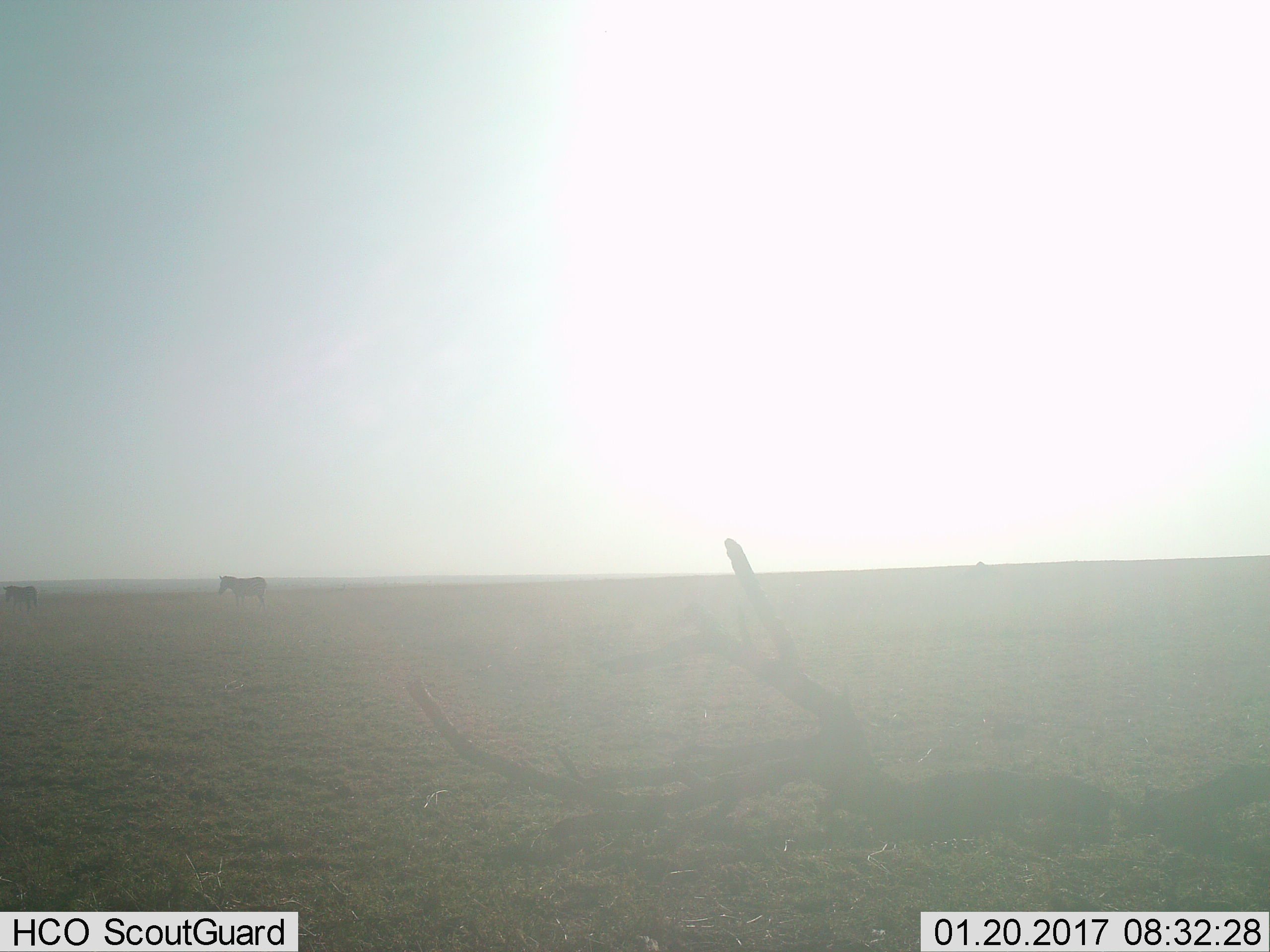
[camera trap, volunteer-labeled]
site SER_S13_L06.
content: unidentified animal